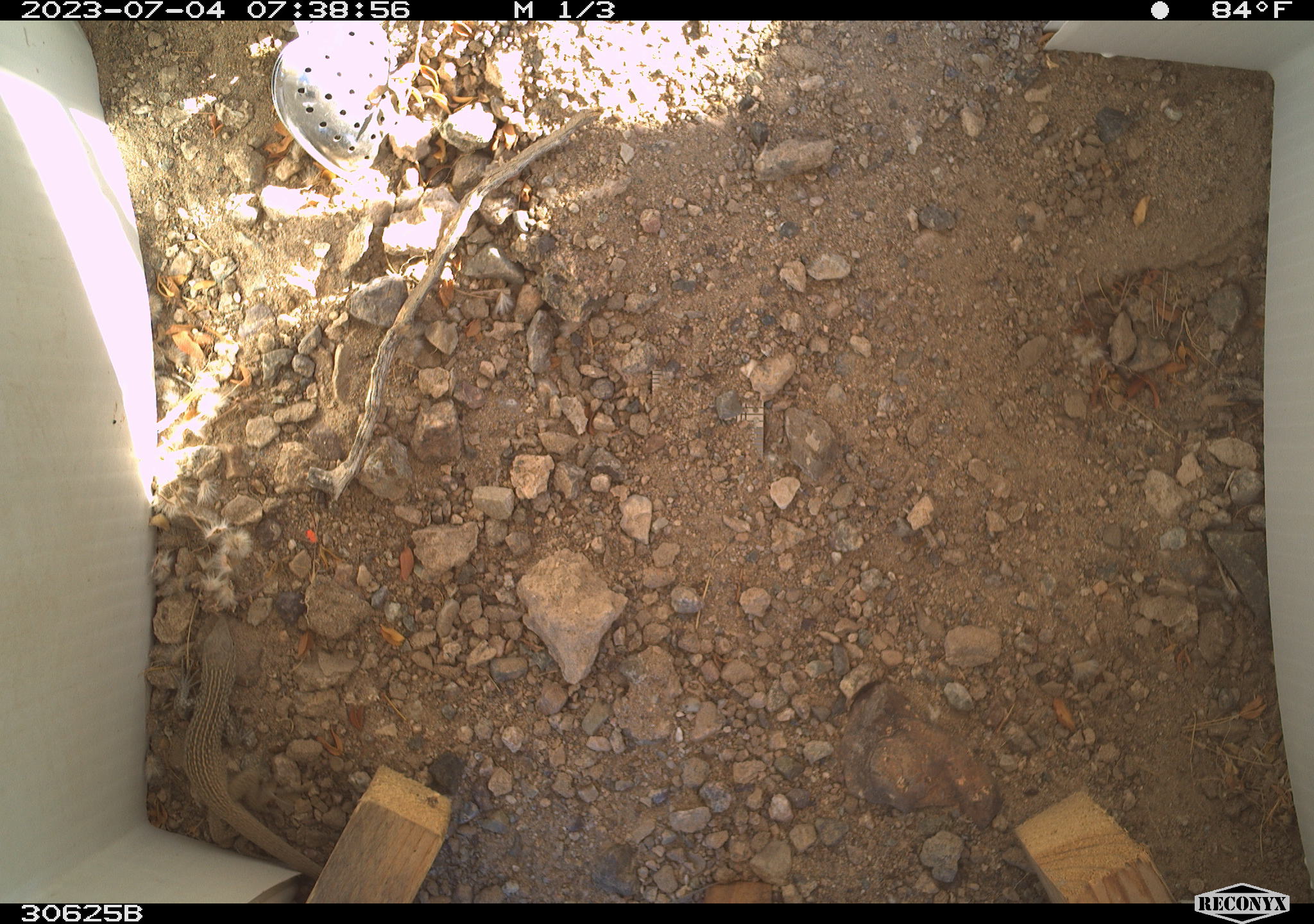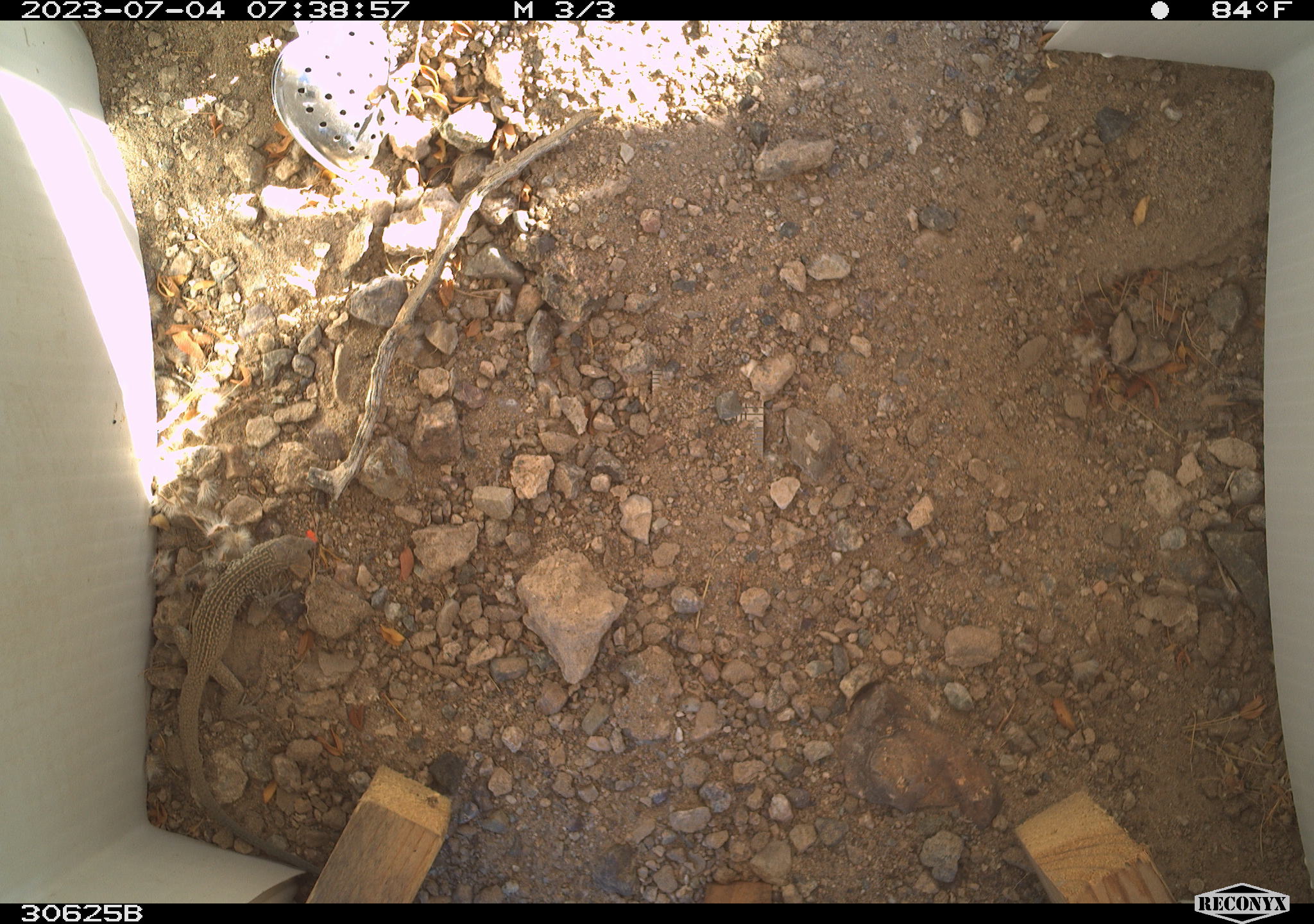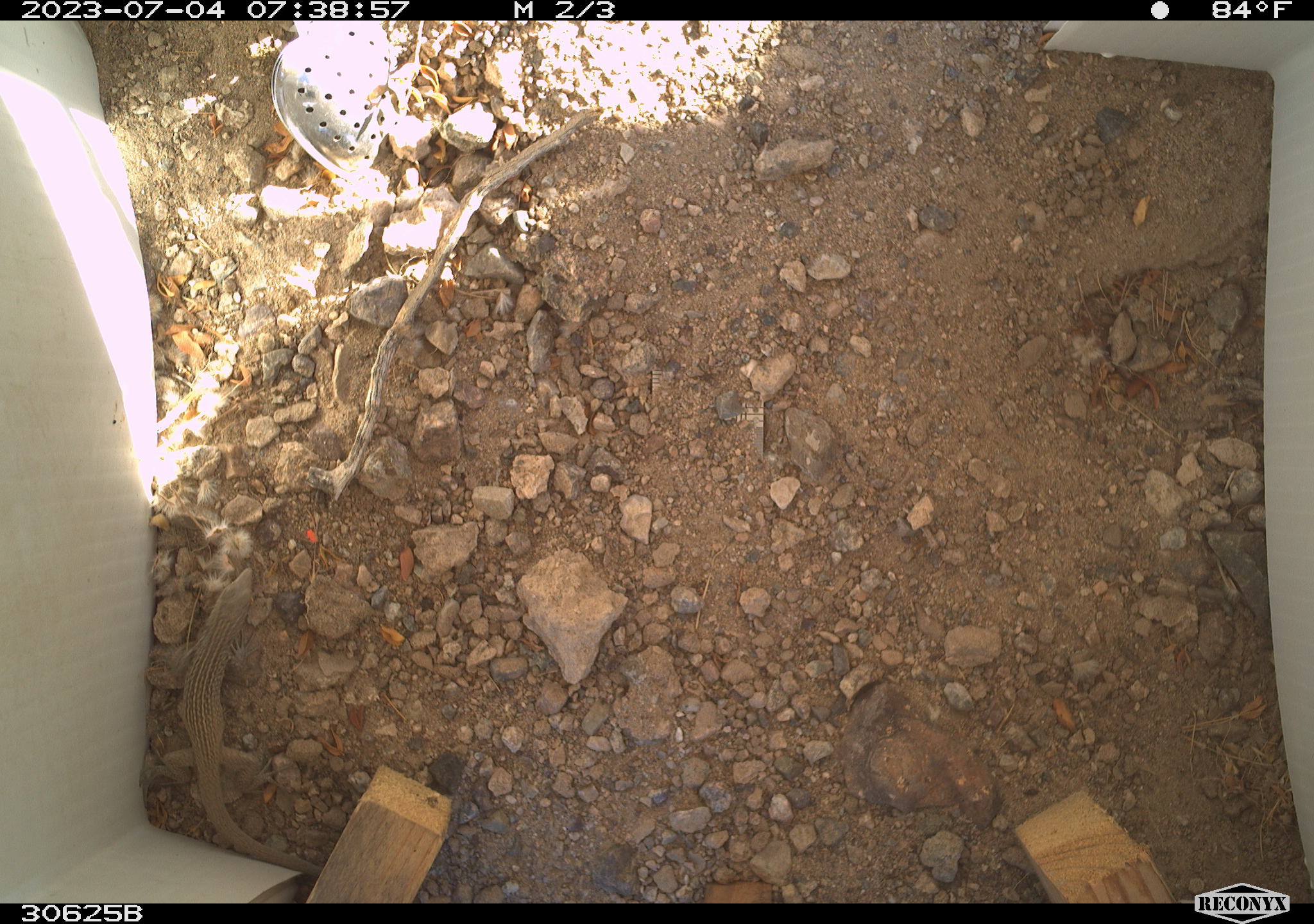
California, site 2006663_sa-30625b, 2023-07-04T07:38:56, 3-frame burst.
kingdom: Animalia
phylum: Chordata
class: Reptilia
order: Squamata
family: Teiidae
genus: Aspidoscelis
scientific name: Aspidoscelis tigris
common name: western whiptail